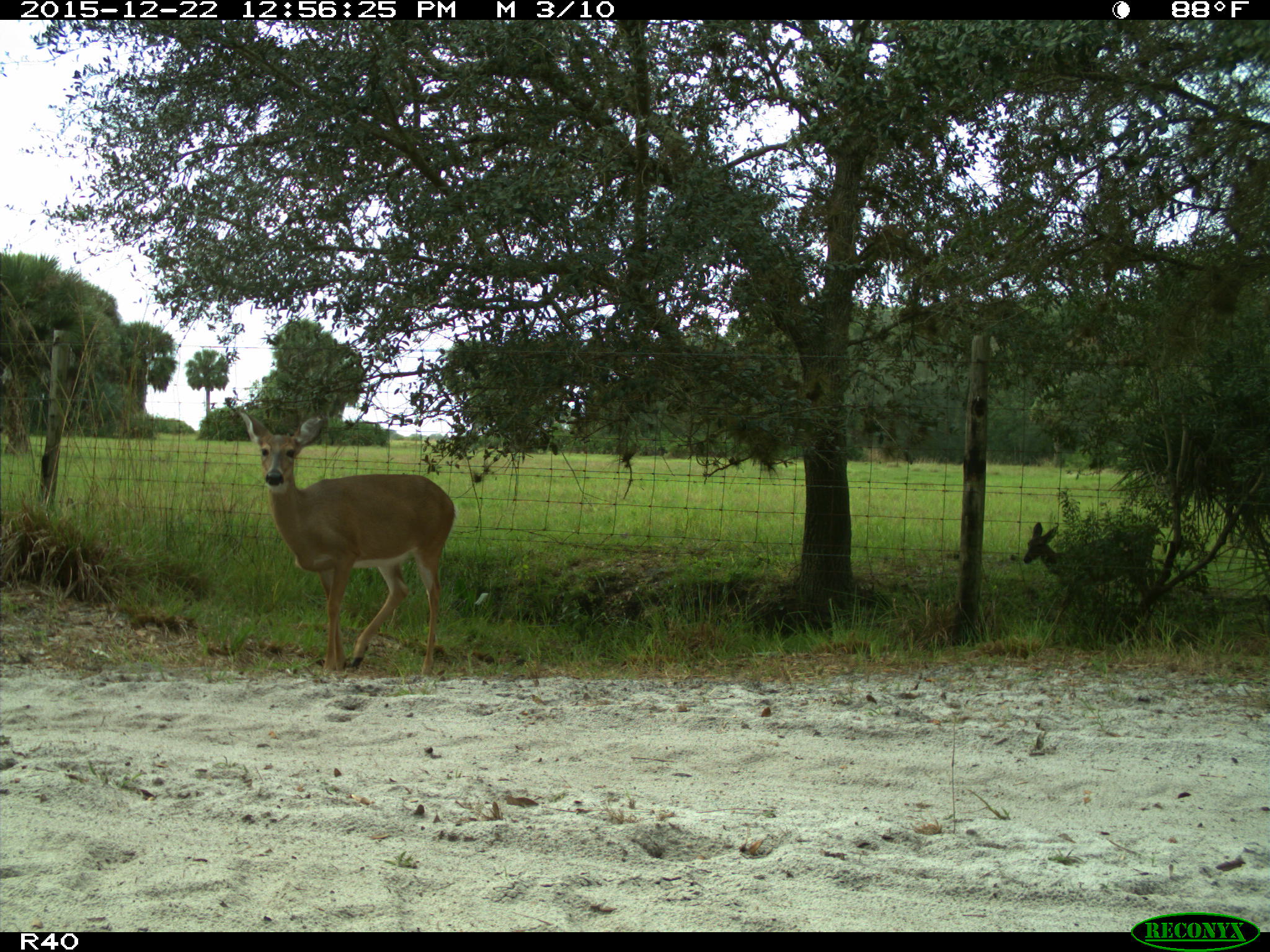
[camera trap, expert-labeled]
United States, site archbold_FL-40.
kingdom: Animalia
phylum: Chordata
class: Mammalia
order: Artiodactyla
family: Cervidae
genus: Odocoileus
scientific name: Odocoileus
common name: deer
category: unidentified deer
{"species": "unidentified deer (deer) (Odocoileus)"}